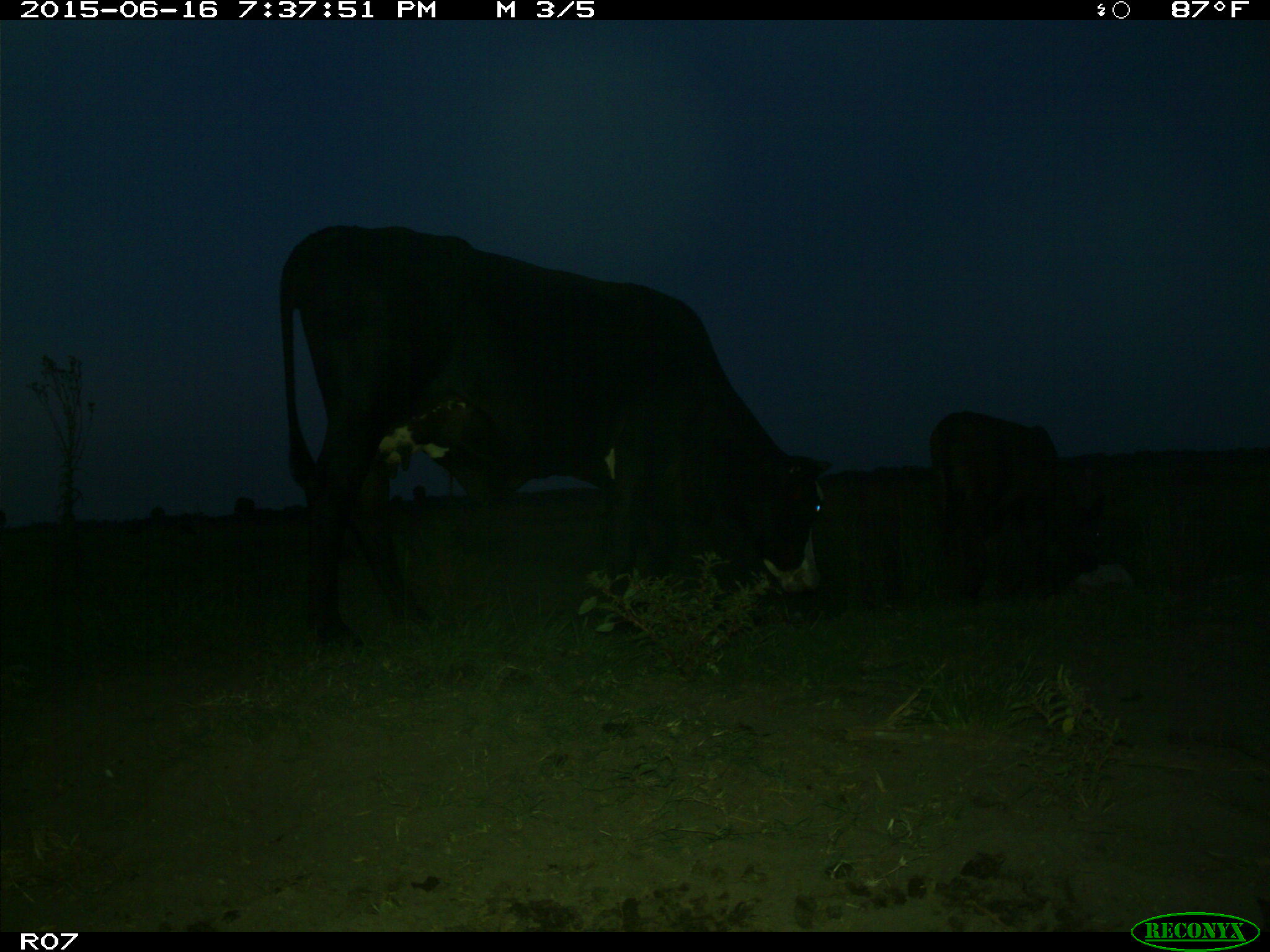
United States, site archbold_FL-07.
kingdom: Animalia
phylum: Chordata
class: Mammalia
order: Artiodactyla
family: Bovidae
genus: Bos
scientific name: Bos taurus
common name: domestic cow